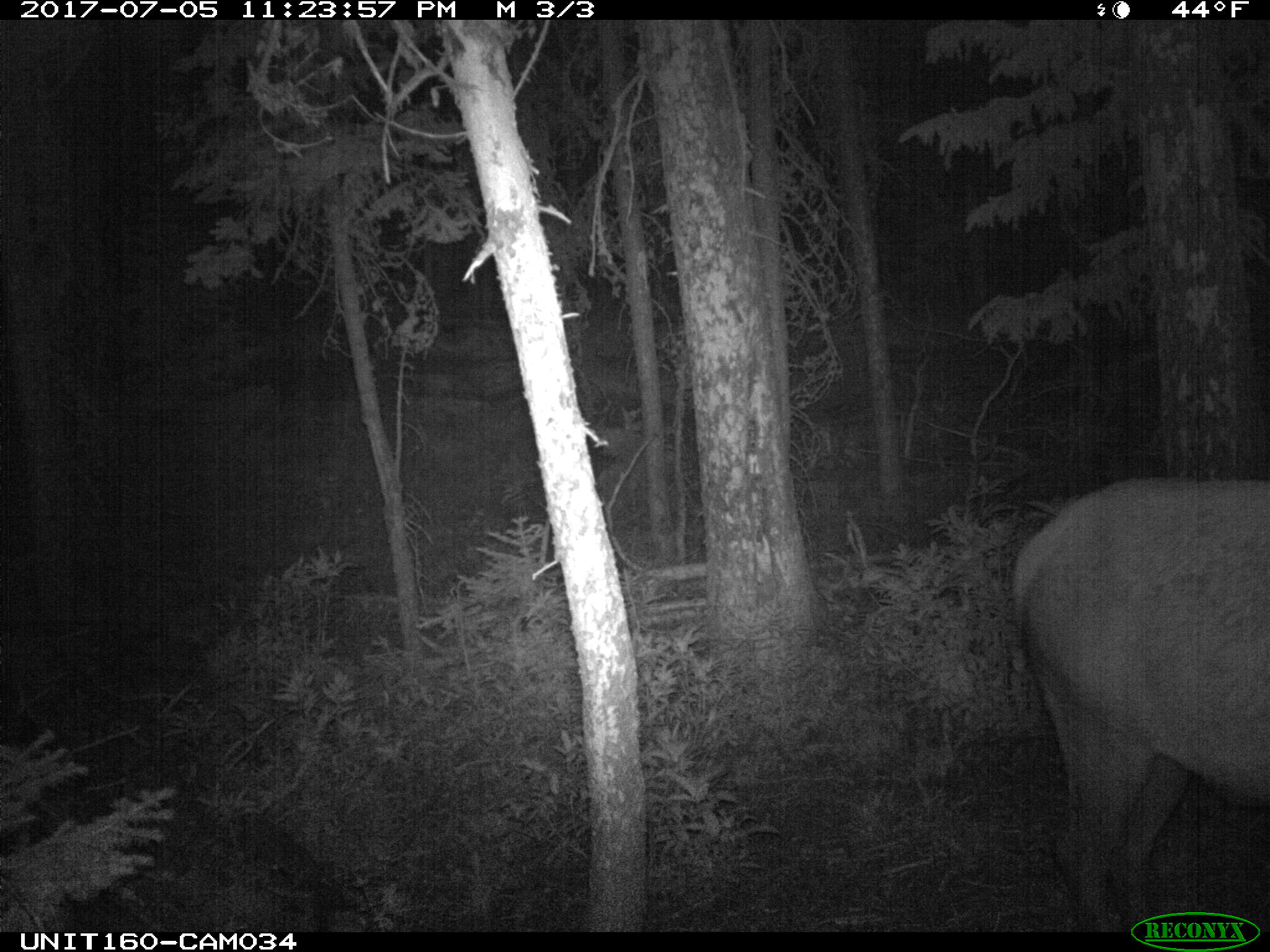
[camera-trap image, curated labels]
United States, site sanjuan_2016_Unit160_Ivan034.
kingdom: Animalia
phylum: Chordata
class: Mammalia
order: Artiodactyla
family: Cervidae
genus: Cervus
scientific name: Cervus elaphus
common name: red deer